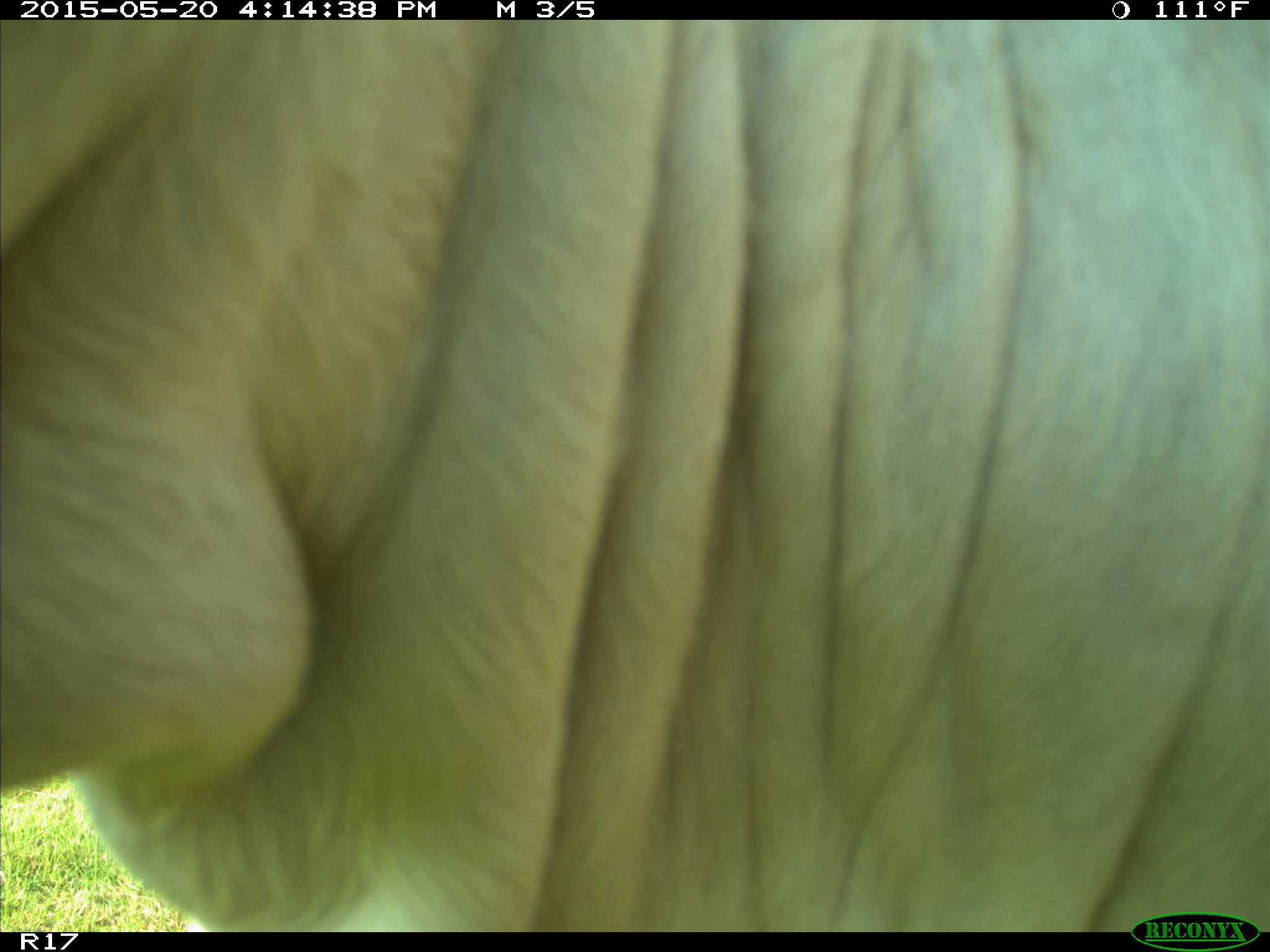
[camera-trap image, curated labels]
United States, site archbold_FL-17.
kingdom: Animalia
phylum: Chordata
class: Mammalia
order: Artiodactyla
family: Bovidae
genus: Bos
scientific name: Bos taurus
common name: domestic cow